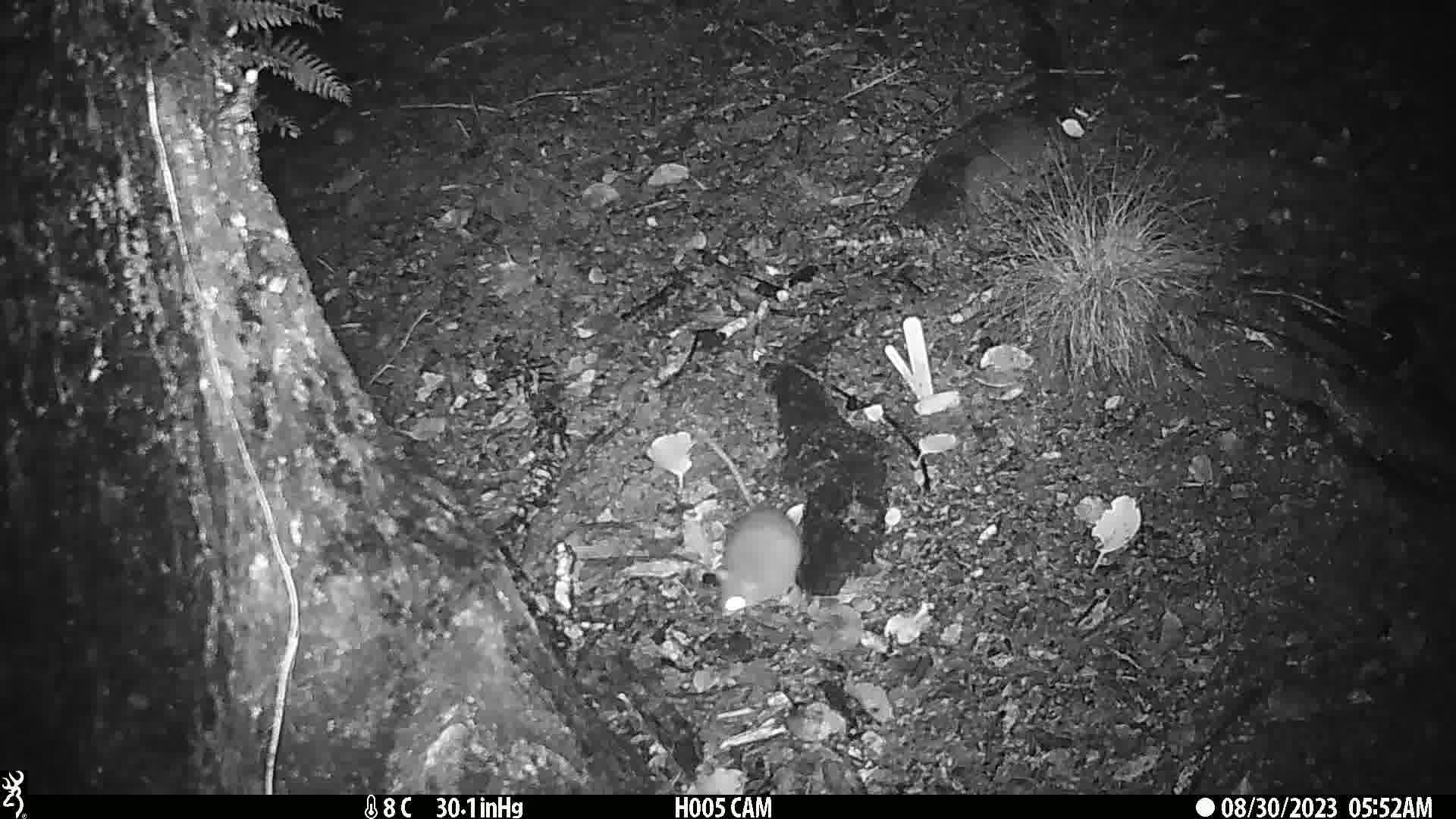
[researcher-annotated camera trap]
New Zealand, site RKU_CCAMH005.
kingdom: Animalia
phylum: Chordata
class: Mammalia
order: Rodentia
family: Muridae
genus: Rattus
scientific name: Rattus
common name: rat